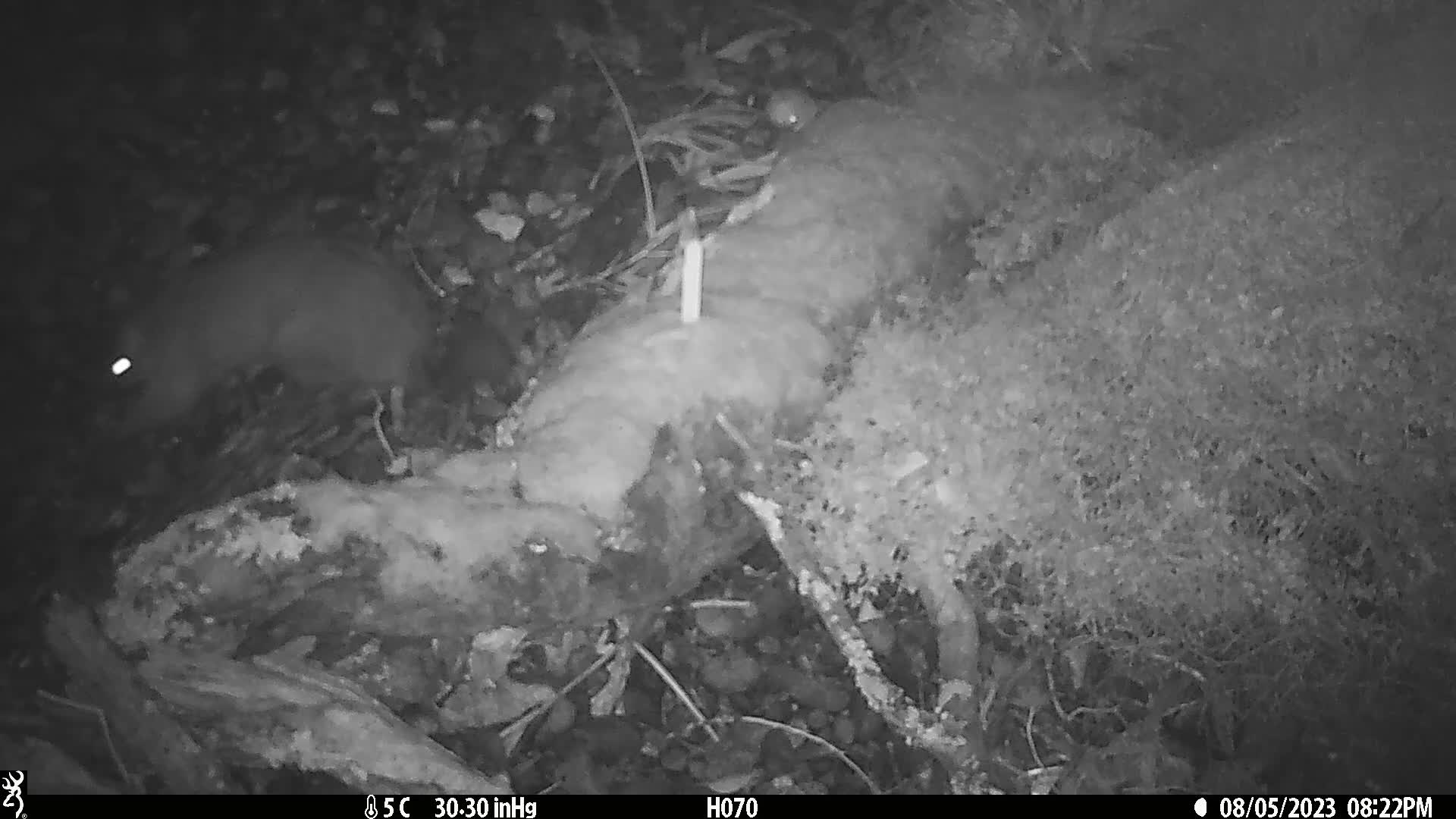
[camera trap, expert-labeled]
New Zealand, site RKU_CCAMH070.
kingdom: Animalia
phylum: Chordata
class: Mammalia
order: Diprotodontia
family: Phalangeridae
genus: Trichosurus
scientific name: Trichosurus vulpecula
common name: common brushtail possum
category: possum